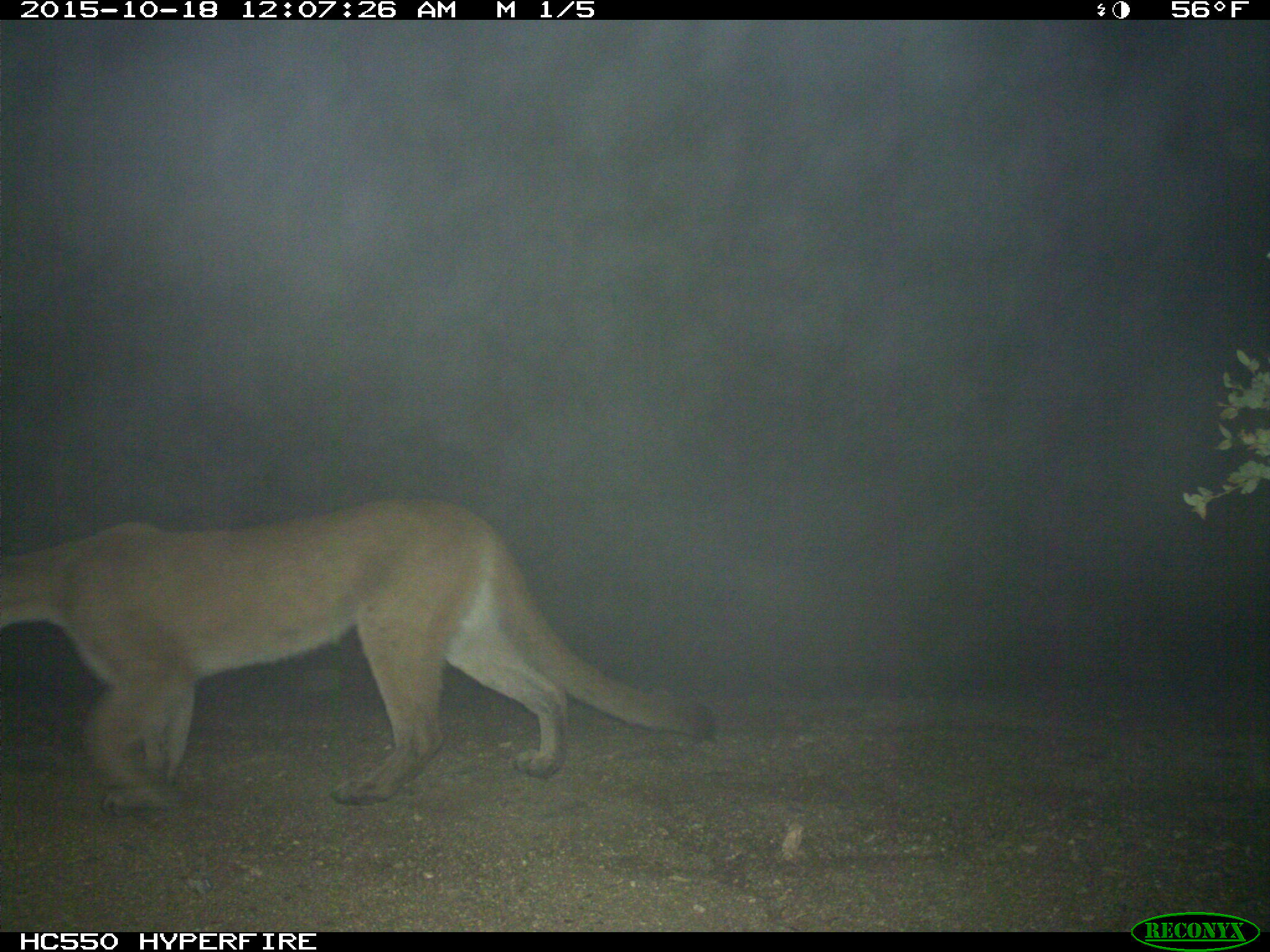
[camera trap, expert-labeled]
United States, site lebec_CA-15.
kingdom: Animalia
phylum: Chordata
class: Mammalia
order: Carnivora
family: Felidae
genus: Puma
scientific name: Puma concolor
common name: mountain lion